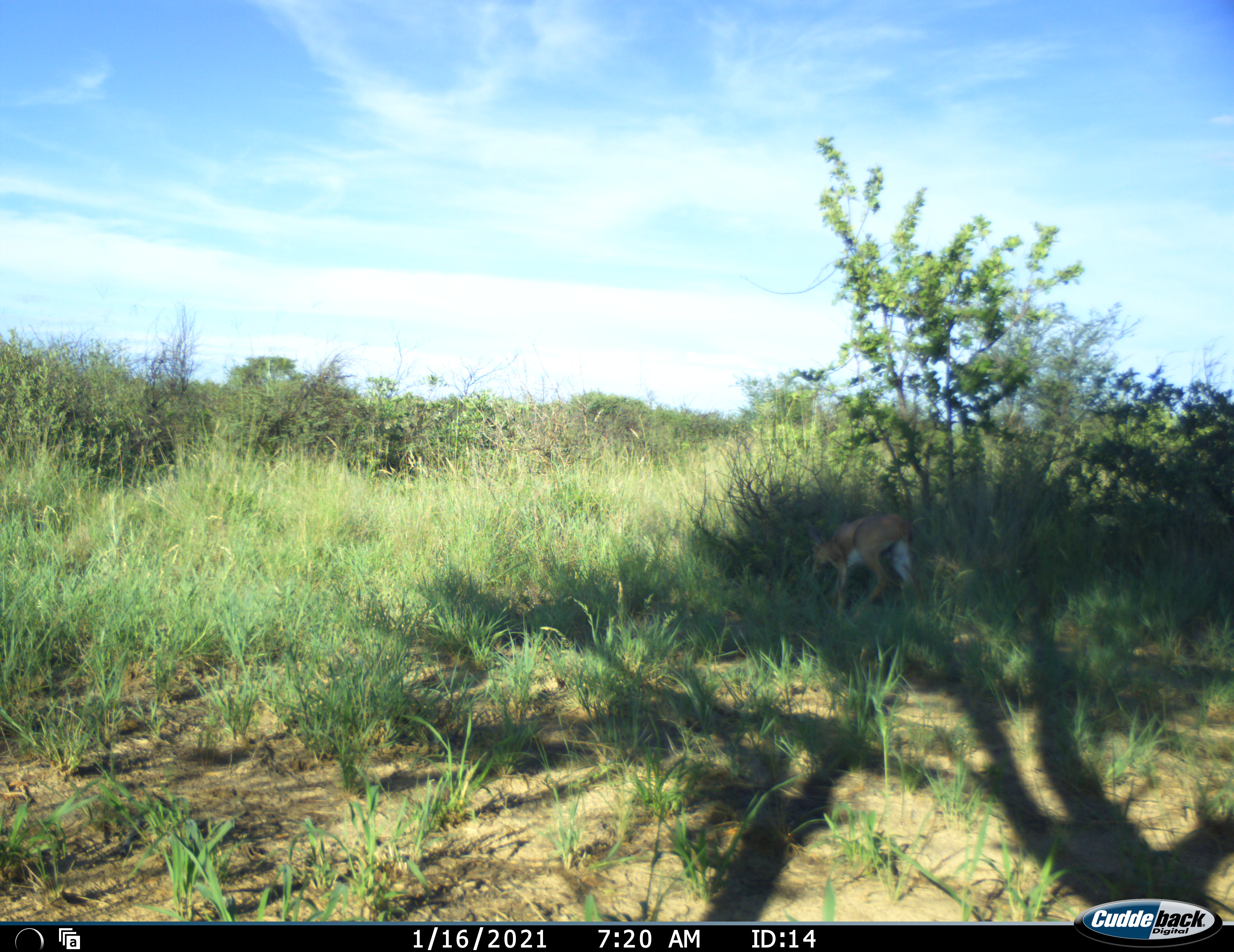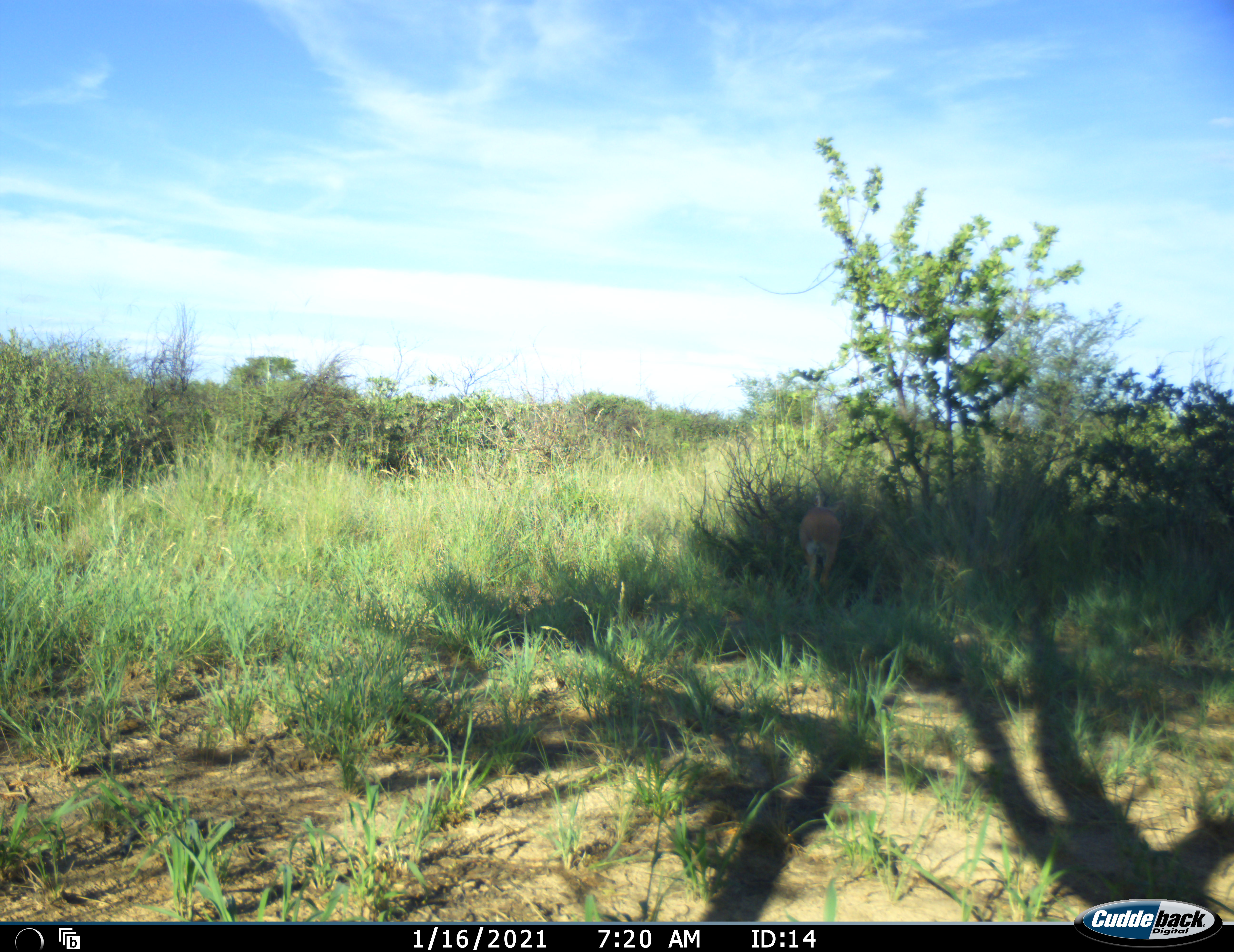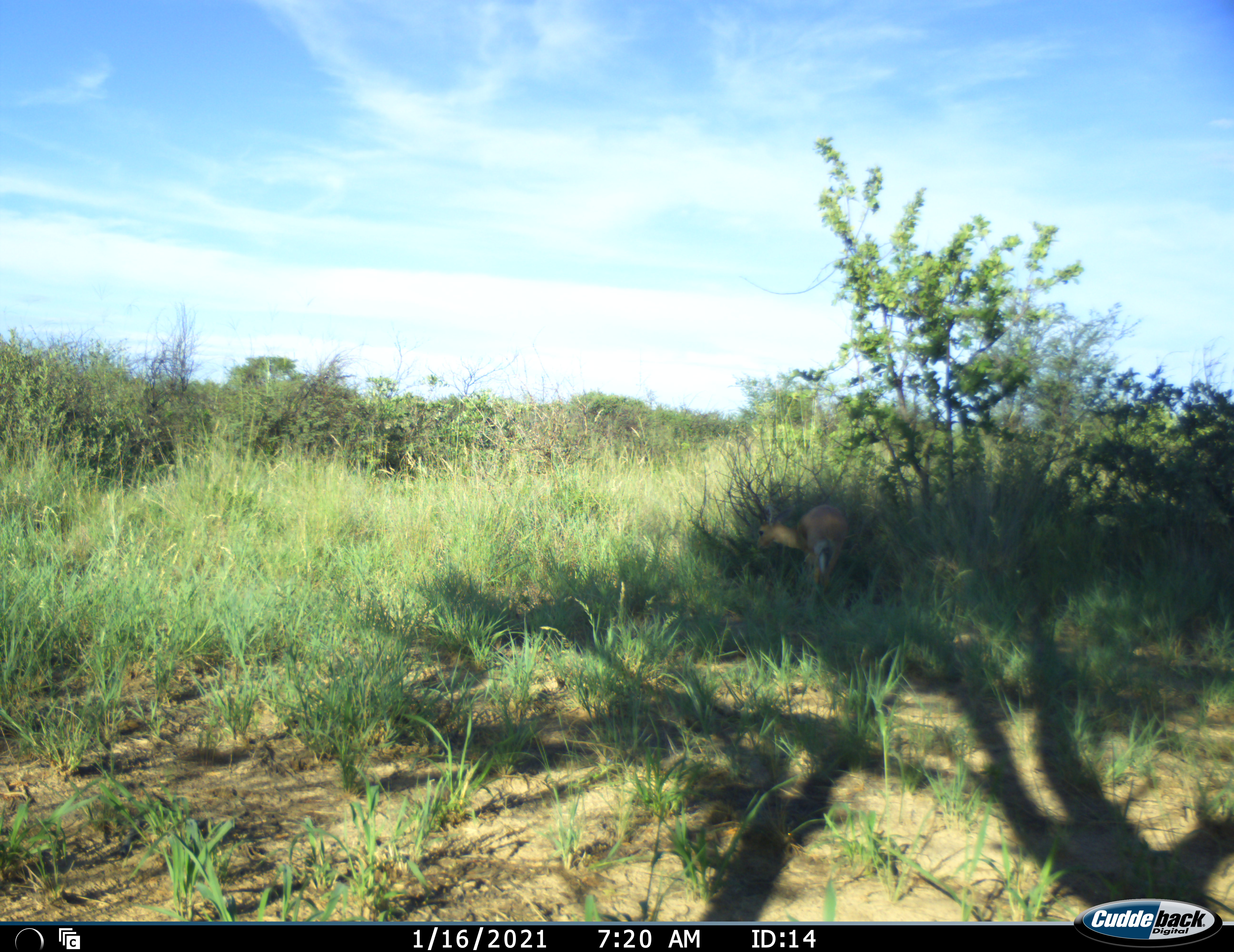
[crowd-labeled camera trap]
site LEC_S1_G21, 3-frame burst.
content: unidentified animal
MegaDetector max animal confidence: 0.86